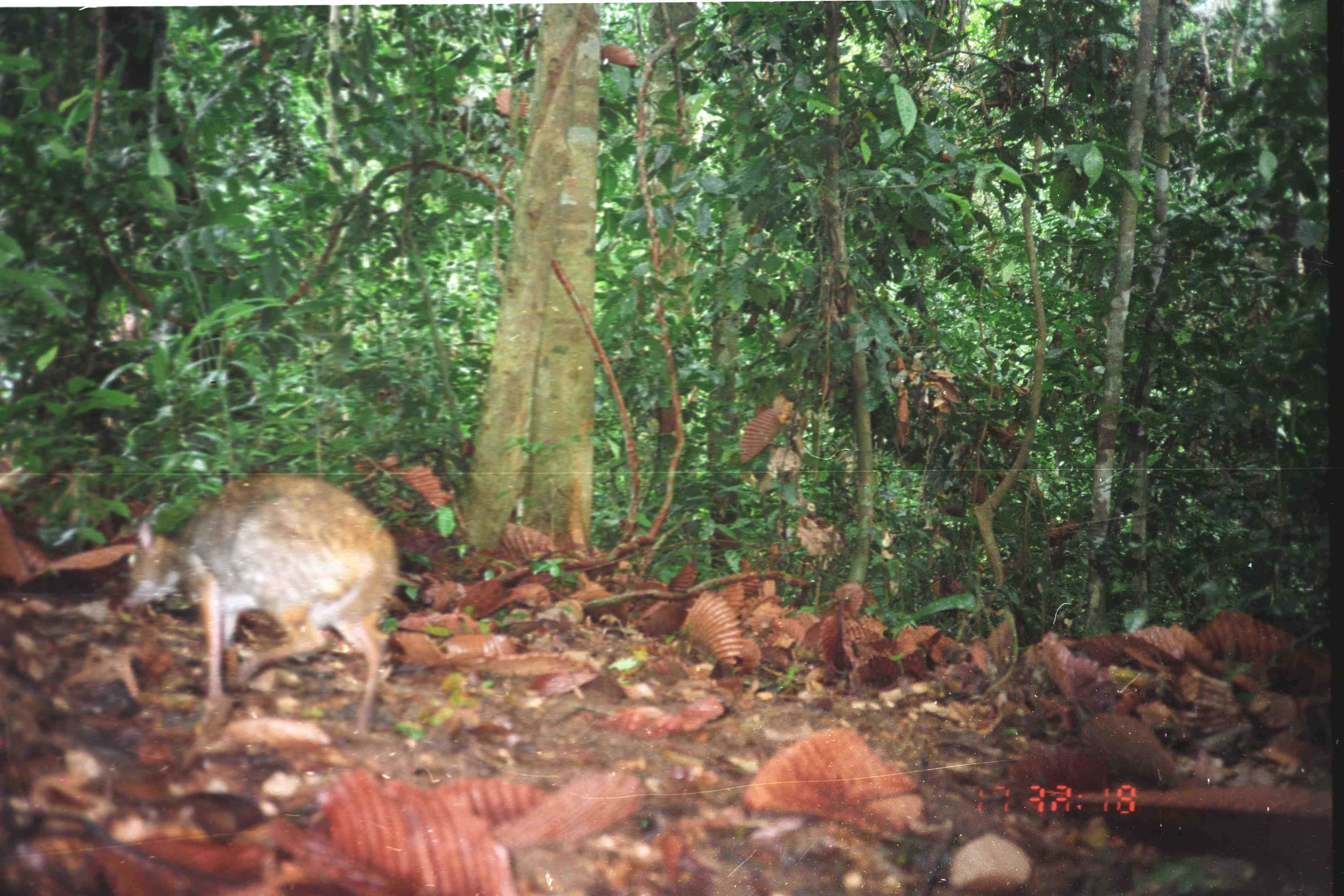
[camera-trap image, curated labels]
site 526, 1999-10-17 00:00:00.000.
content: unidentified animal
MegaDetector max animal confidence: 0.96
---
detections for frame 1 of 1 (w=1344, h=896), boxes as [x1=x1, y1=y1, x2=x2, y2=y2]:
unknown: [x1=117, y1=472, x2=399, y2=735]